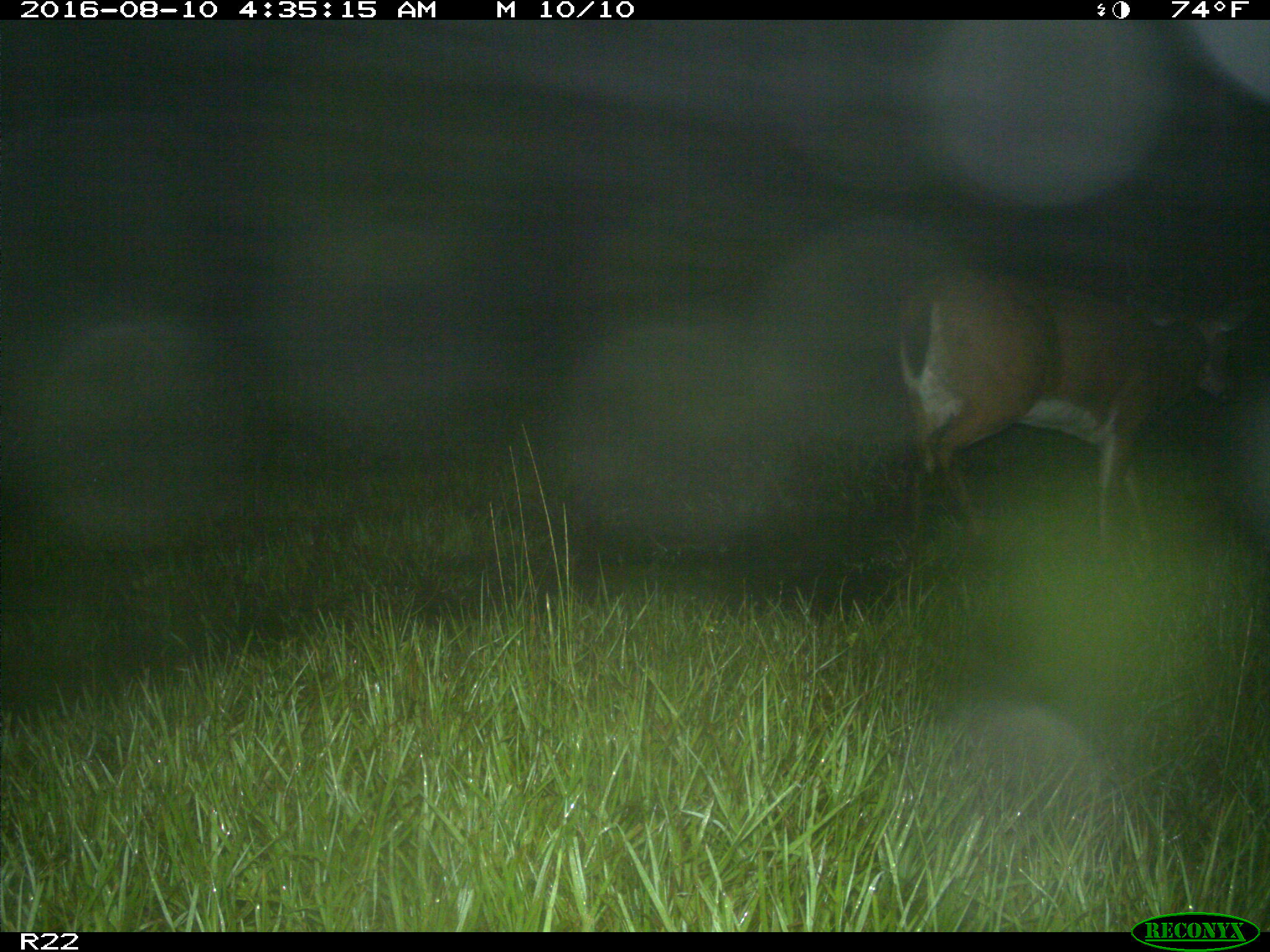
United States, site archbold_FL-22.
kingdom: Animalia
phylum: Chordata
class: Mammalia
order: Artiodactyla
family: Cervidae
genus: Odocoileus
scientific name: Odocoileus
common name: deer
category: unidentified deer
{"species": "unidentified deer (deer) (Odocoileus)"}